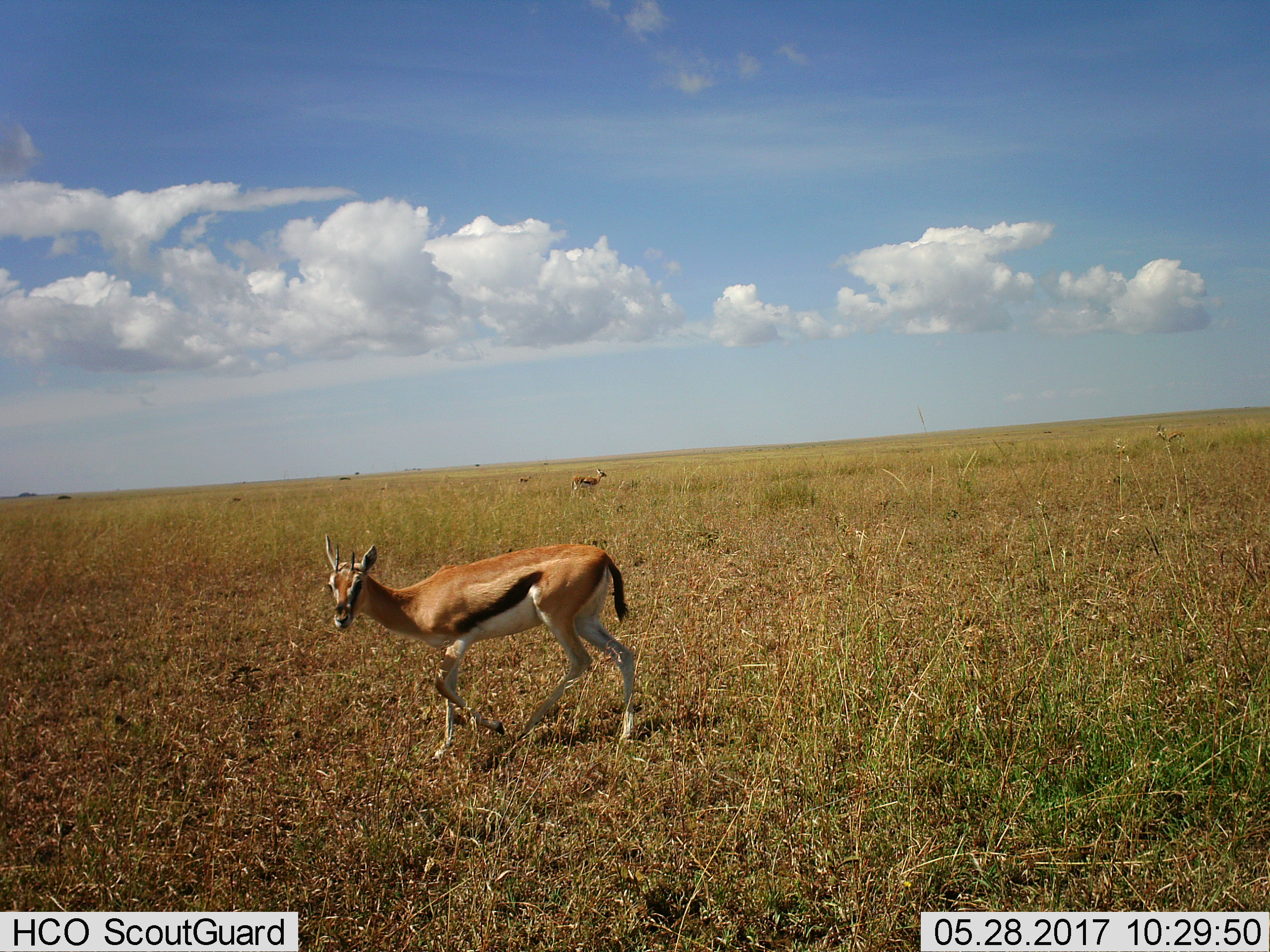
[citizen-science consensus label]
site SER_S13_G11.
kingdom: Animalia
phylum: Chordata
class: Mammalia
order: Artiodactyla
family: Bovidae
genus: Eudorcas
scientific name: Eudorcas thomsonii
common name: thomson's gazelle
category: gazellethomsons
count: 3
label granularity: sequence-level